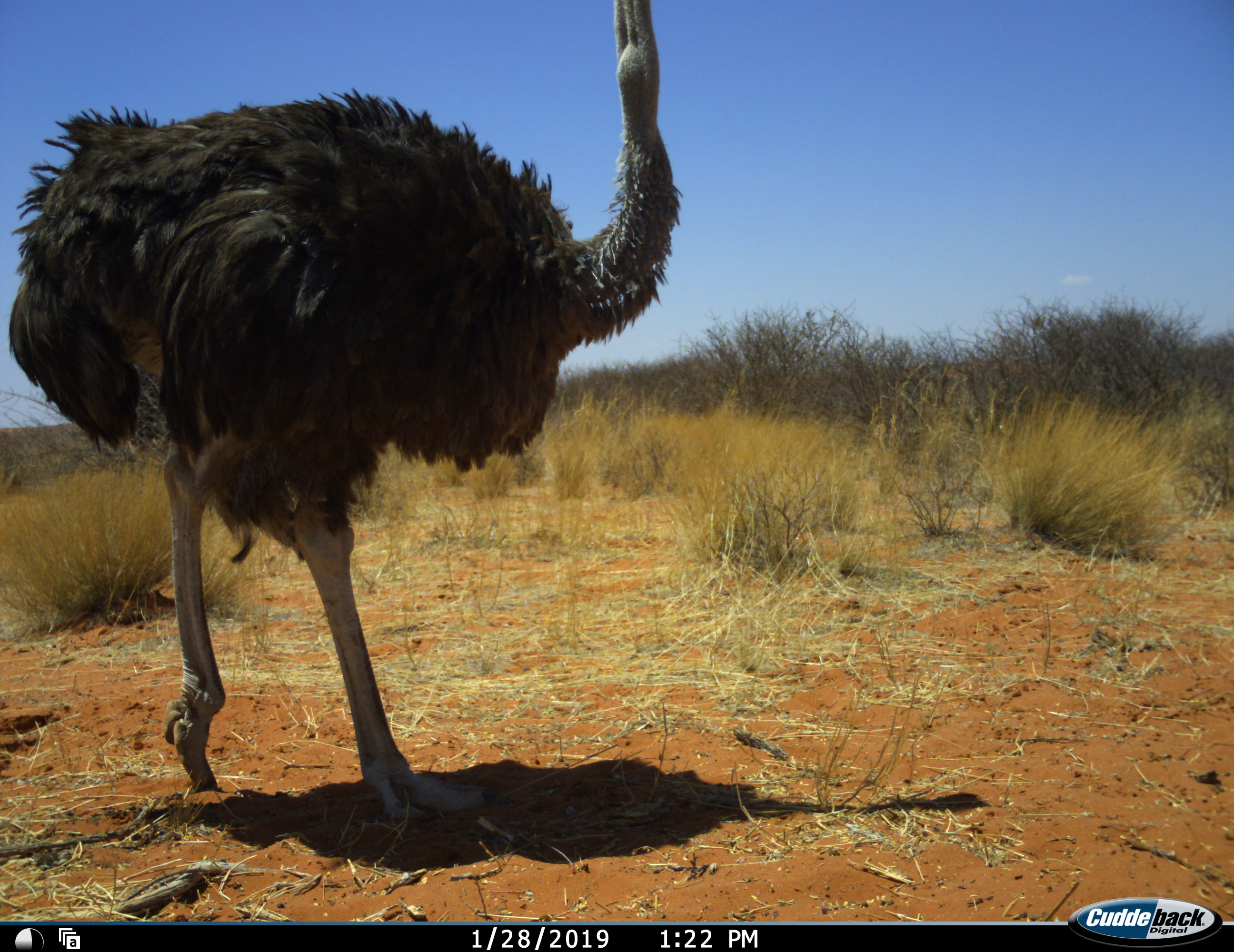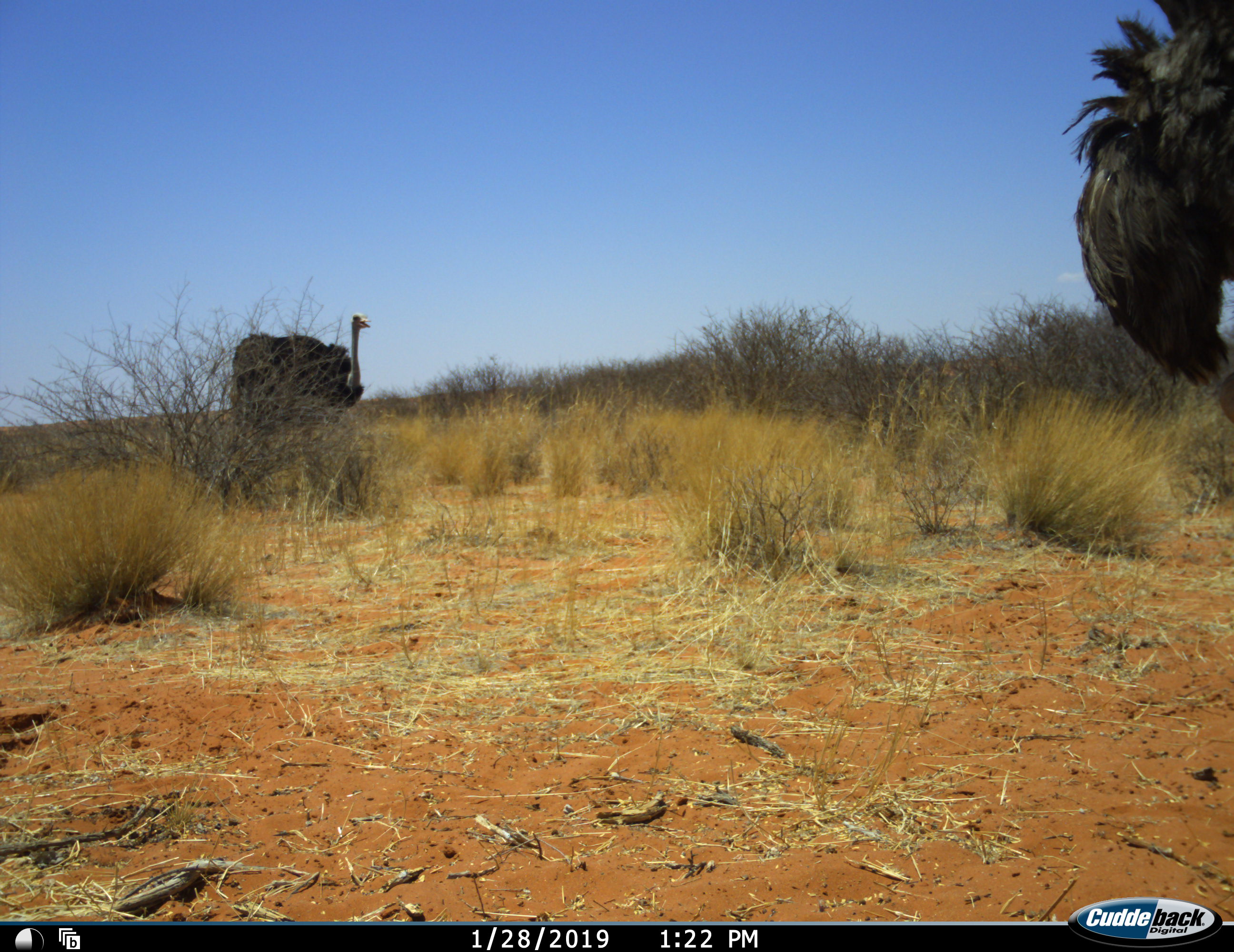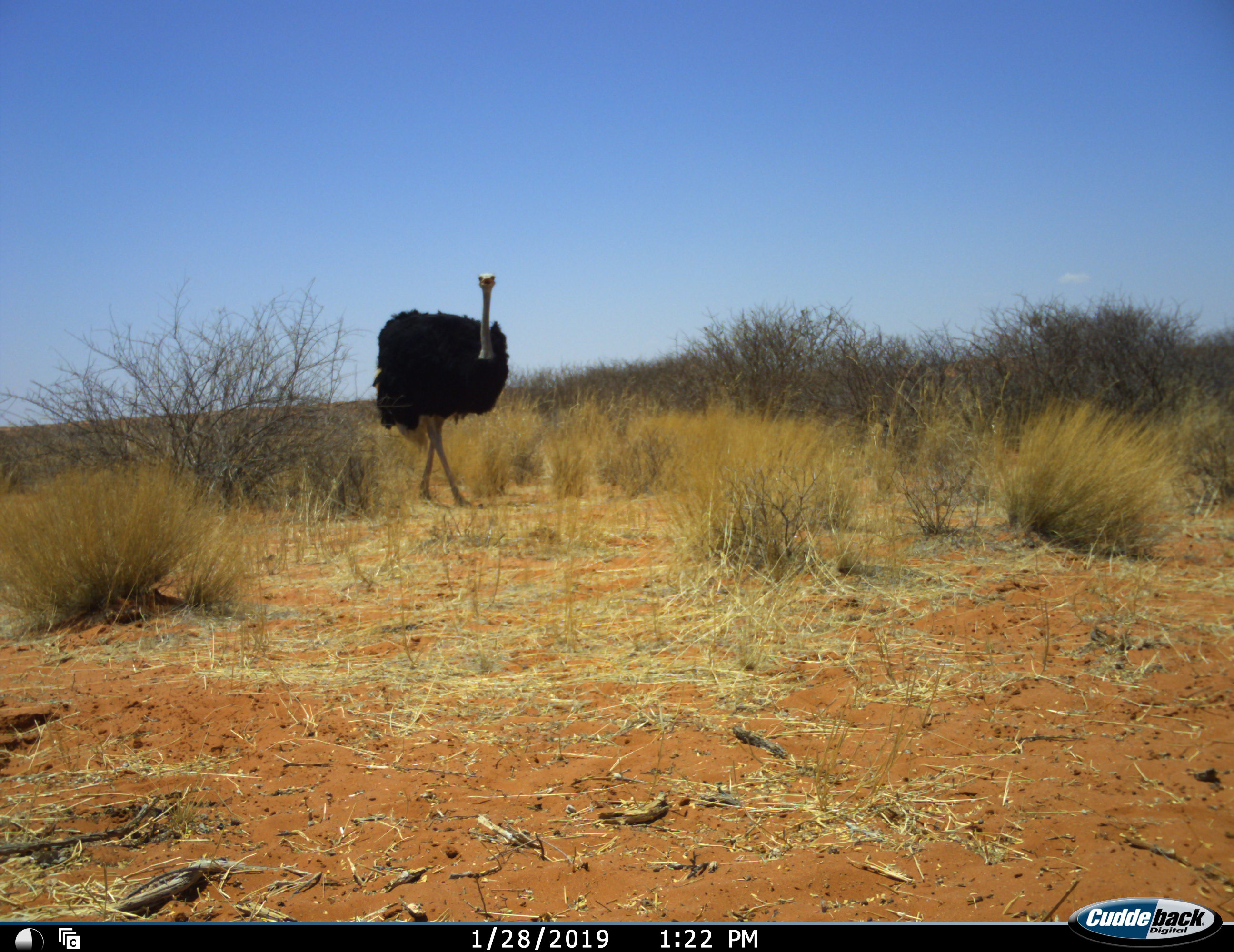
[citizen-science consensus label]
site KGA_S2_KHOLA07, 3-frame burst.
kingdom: Animalia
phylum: Chordata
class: Aves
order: Struthioniformes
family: Struthionidae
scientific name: Struthionidae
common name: ostrich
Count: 2.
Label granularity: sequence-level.